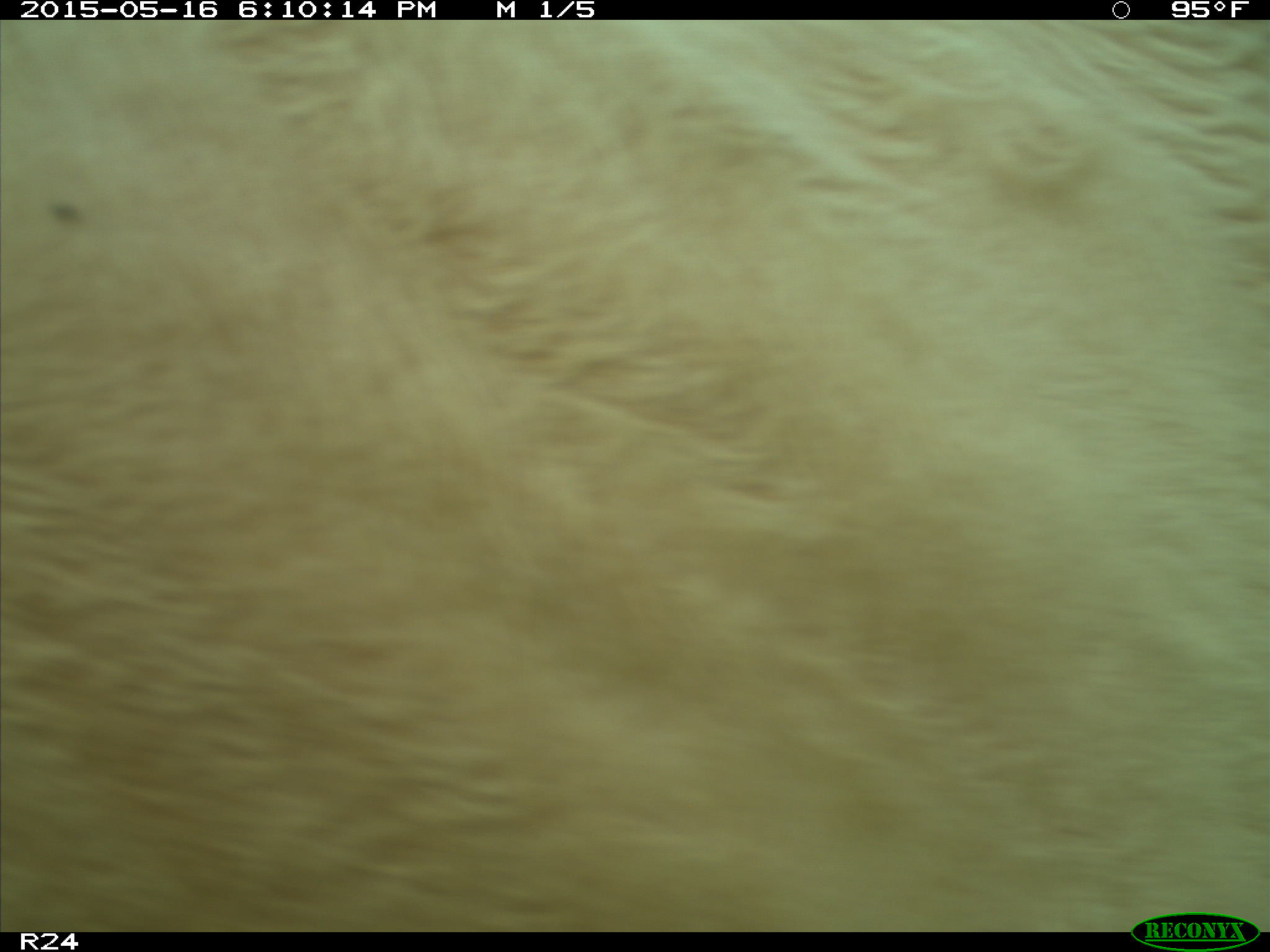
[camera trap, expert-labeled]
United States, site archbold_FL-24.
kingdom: Animalia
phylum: Chordata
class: Mammalia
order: Artiodactyla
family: Bovidae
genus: Bos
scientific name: Bos taurus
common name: domestic cow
Bos taurus (domestic cow).